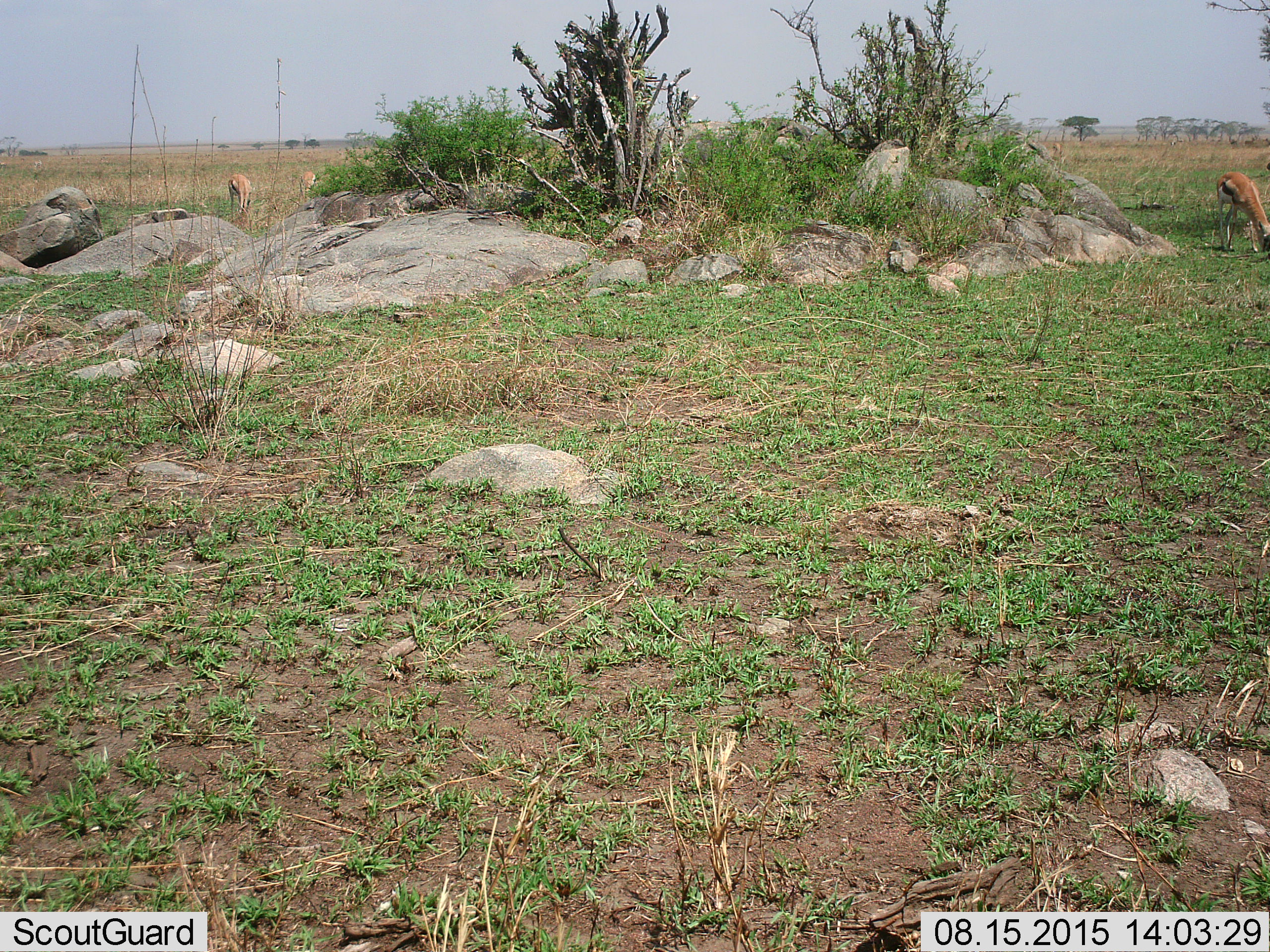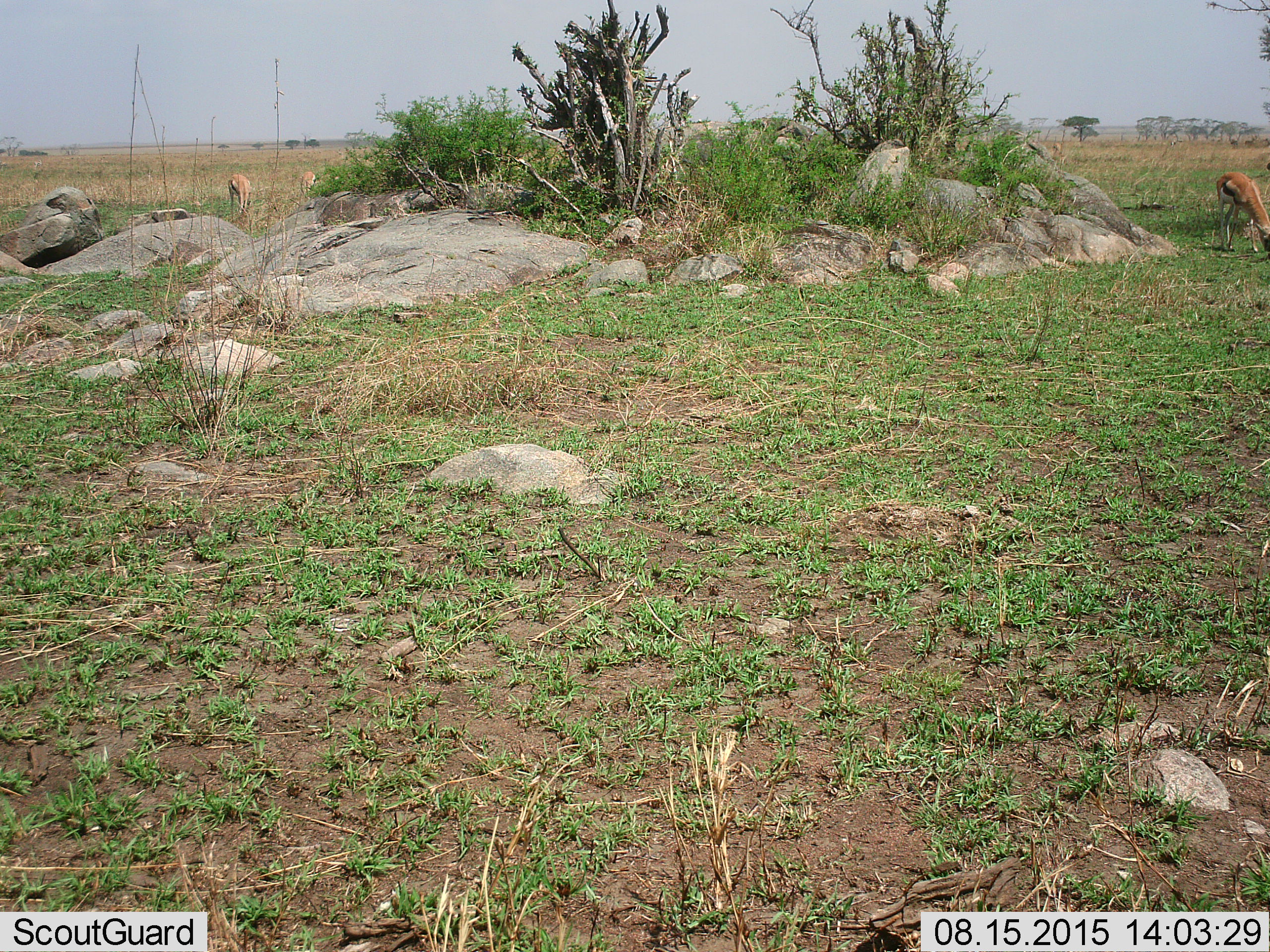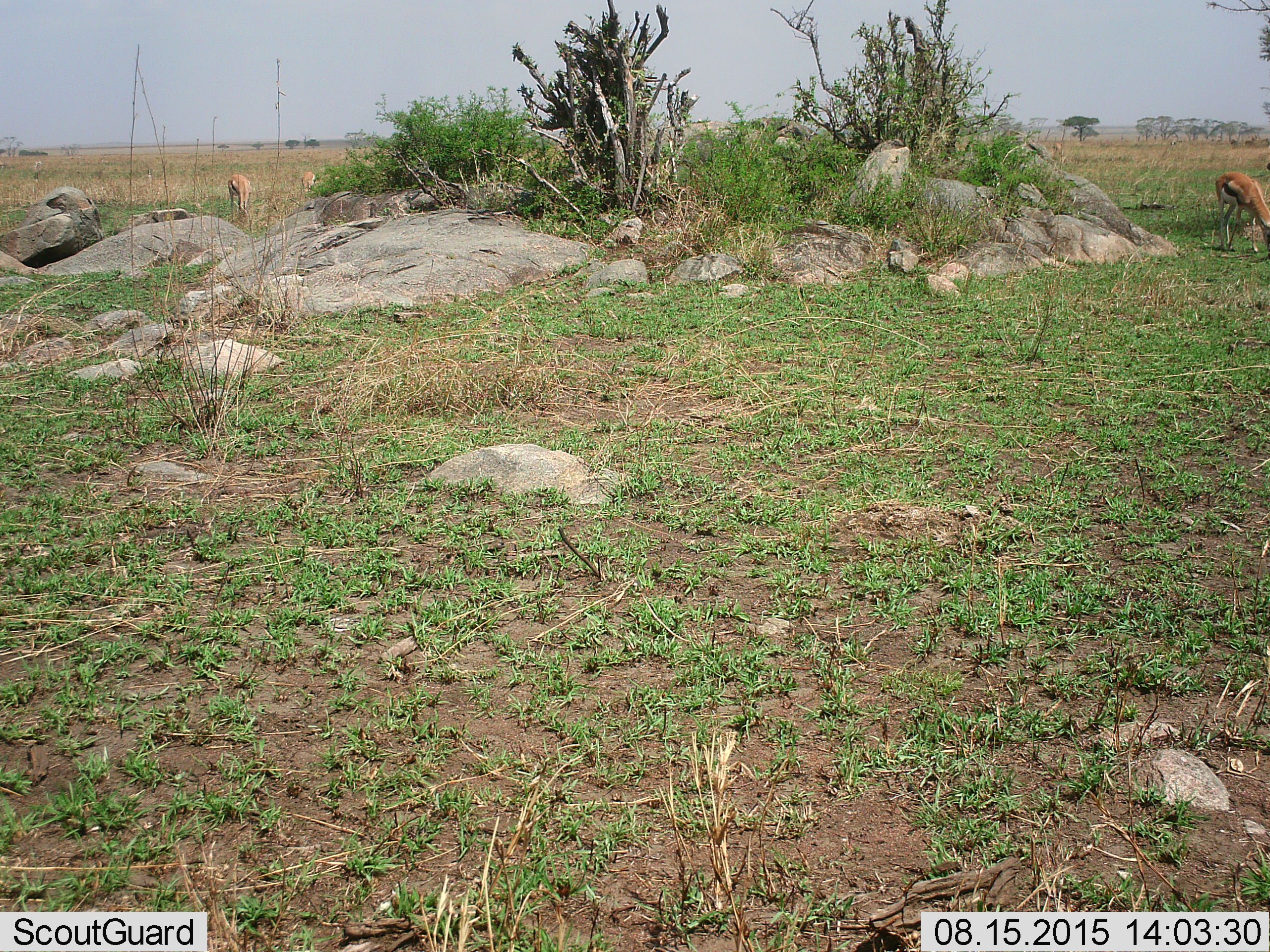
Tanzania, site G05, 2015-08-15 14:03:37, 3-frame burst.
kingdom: Animalia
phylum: Chordata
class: Mammalia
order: Artiodactyla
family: Bovidae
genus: Eudorcas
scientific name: Eudorcas thomsonii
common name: thomson's gazelle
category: gazellethomsons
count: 3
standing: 20%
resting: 0%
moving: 0%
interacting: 0%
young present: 0%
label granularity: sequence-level